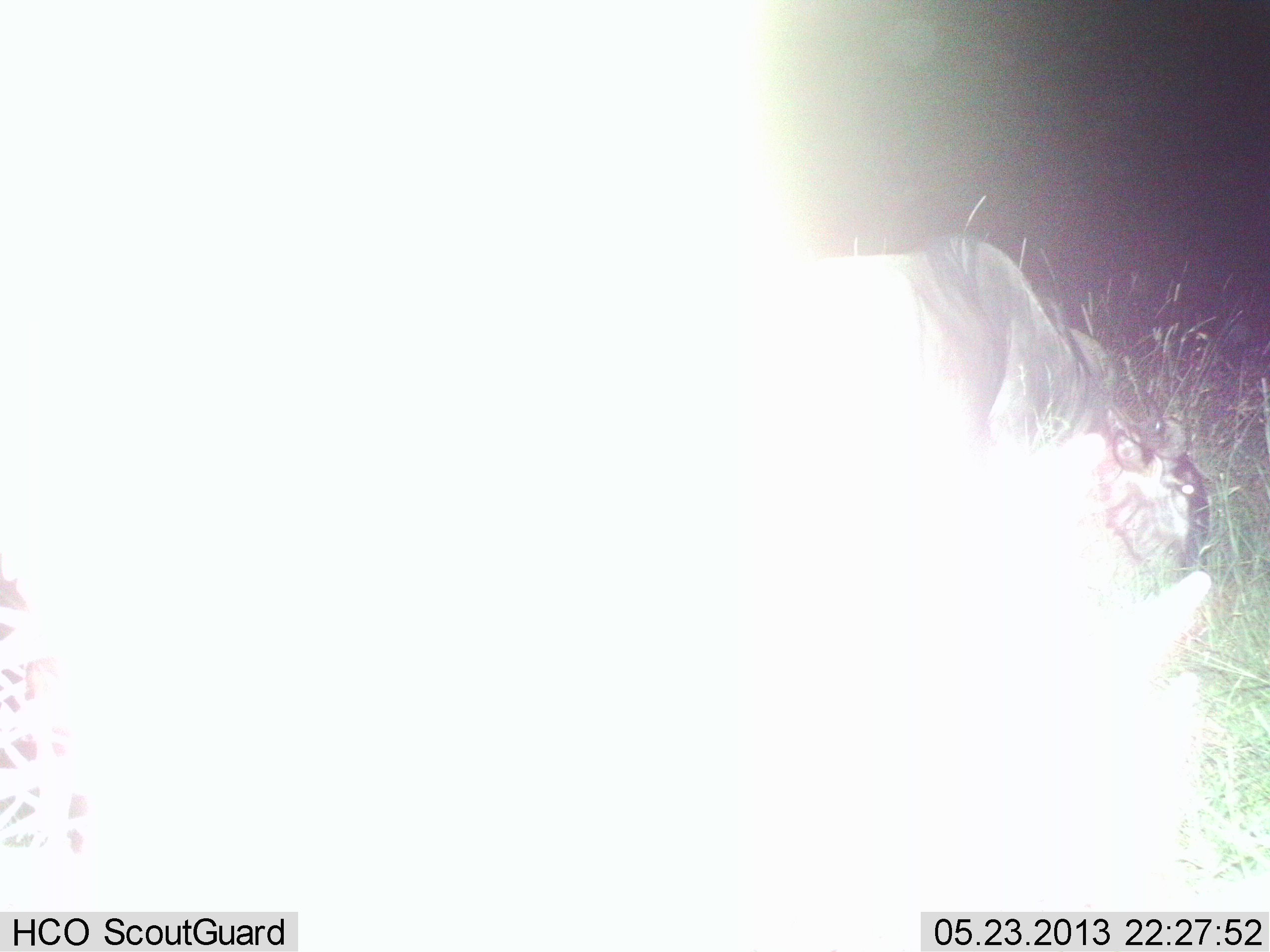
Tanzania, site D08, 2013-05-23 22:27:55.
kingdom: Animalia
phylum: Chordata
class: Mammalia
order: Artiodactyla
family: Bovidae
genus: Connochaetes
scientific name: Connochaetes taurinus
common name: blue wildebeest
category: wildebeest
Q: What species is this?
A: Wildebeest (blue wildebeest) (Connochaetes taurinus).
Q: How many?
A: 2.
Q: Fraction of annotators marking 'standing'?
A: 58%.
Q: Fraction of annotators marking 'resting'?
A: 17%.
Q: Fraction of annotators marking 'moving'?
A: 0%.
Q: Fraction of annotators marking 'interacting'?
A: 0%.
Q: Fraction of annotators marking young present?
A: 8%.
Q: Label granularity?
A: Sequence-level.